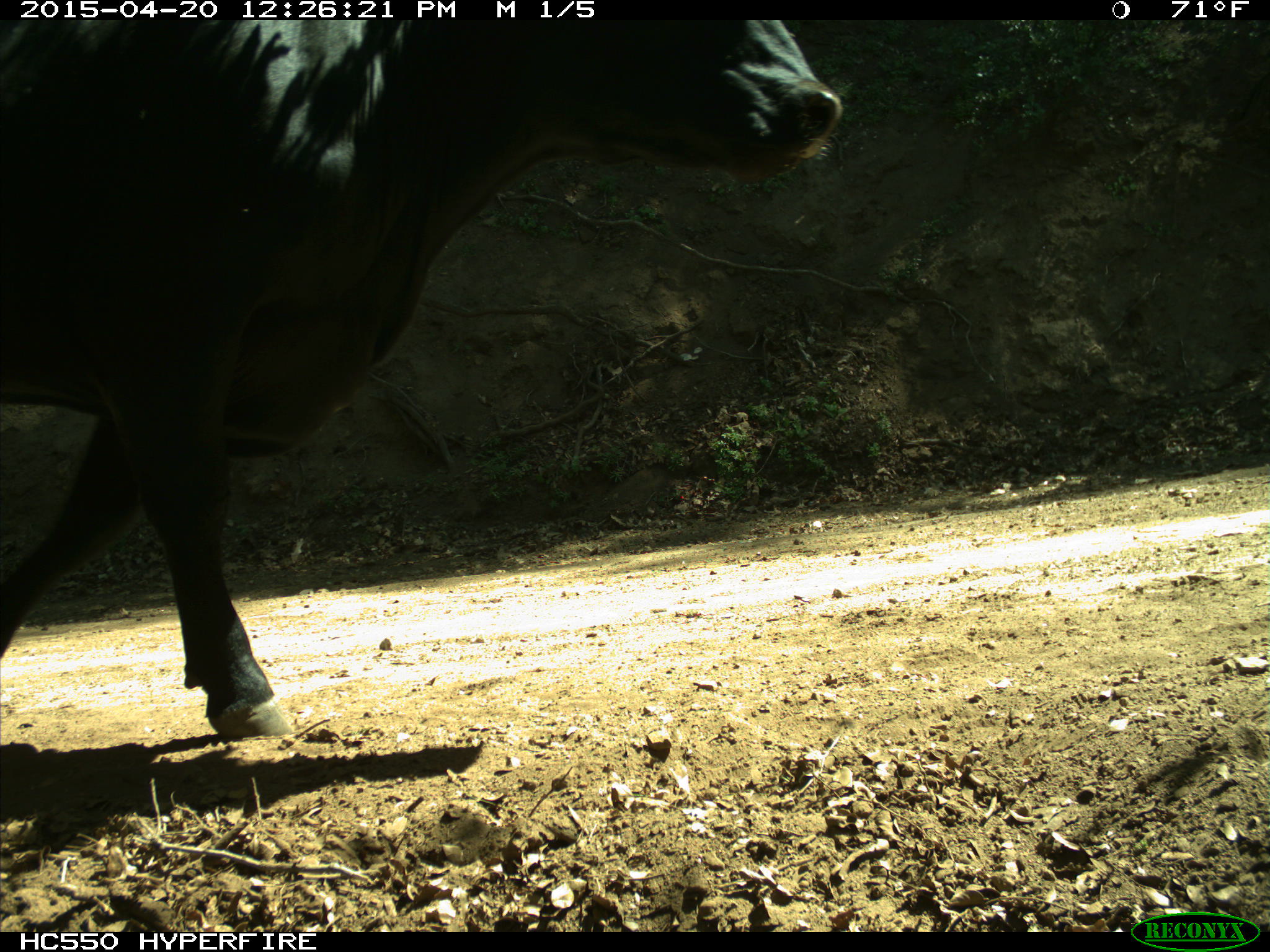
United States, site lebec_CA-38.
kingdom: Animalia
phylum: Chordata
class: Mammalia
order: Artiodactyla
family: Bovidae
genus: Bos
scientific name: Bos taurus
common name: domestic cow